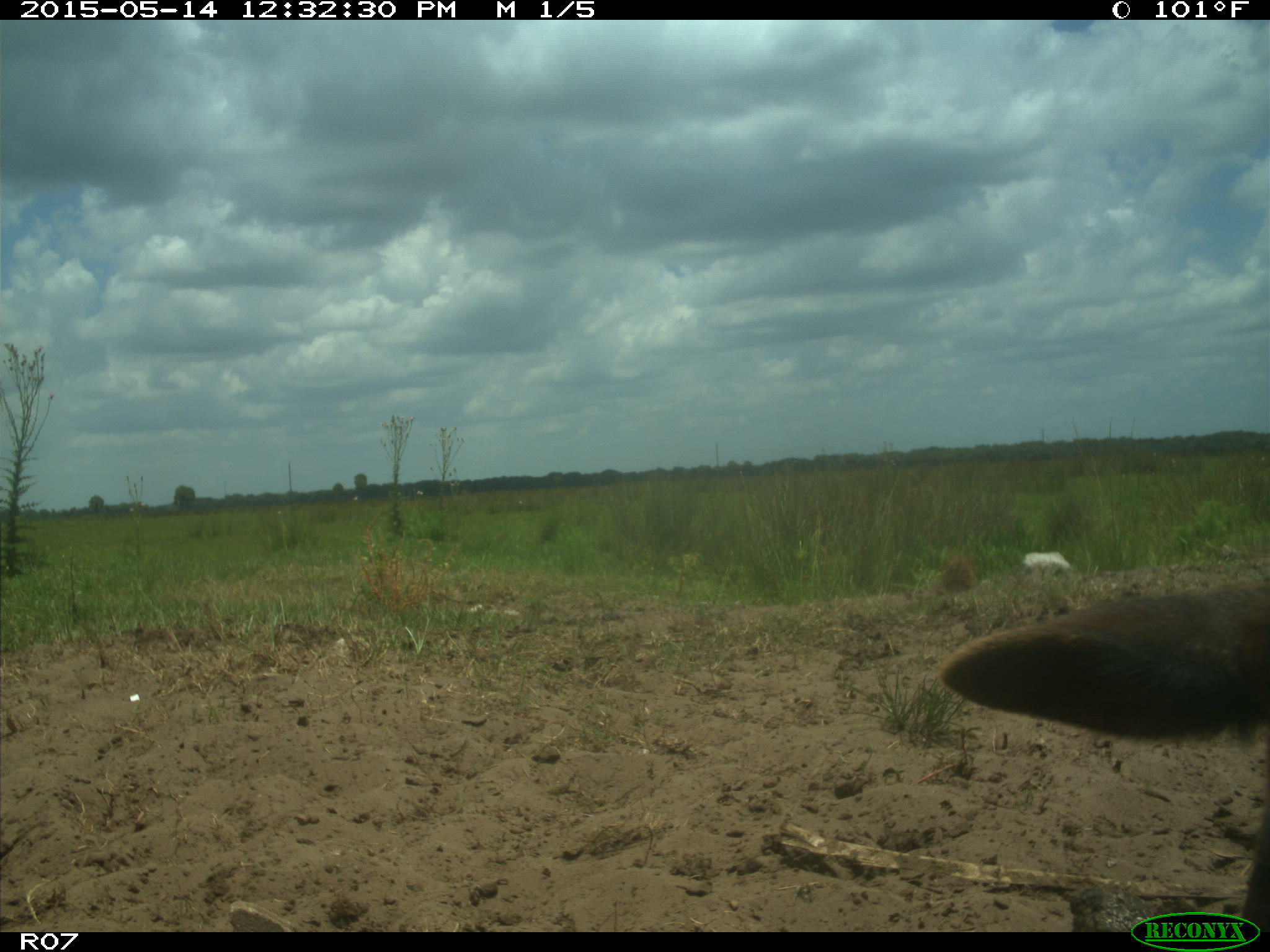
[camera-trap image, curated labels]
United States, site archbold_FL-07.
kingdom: Animalia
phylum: Chordata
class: Mammalia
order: Artiodactyla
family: Bovidae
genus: Bos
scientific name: Bos taurus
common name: domestic cow